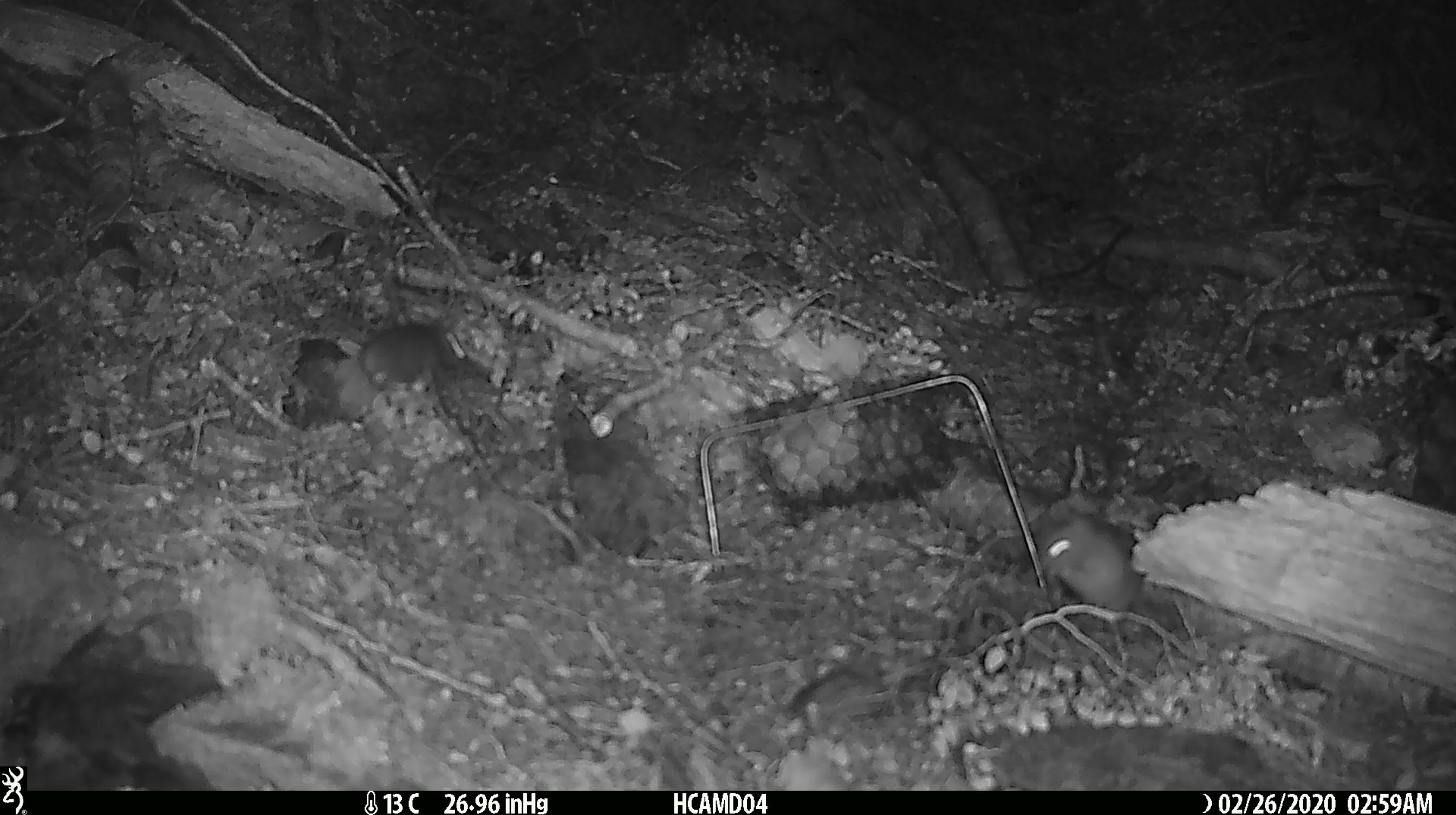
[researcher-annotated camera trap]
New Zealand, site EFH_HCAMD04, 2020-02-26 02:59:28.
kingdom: Animalia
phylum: Chordata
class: Mammalia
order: Rodentia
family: Muridae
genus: Mus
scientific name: Mus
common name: mouse